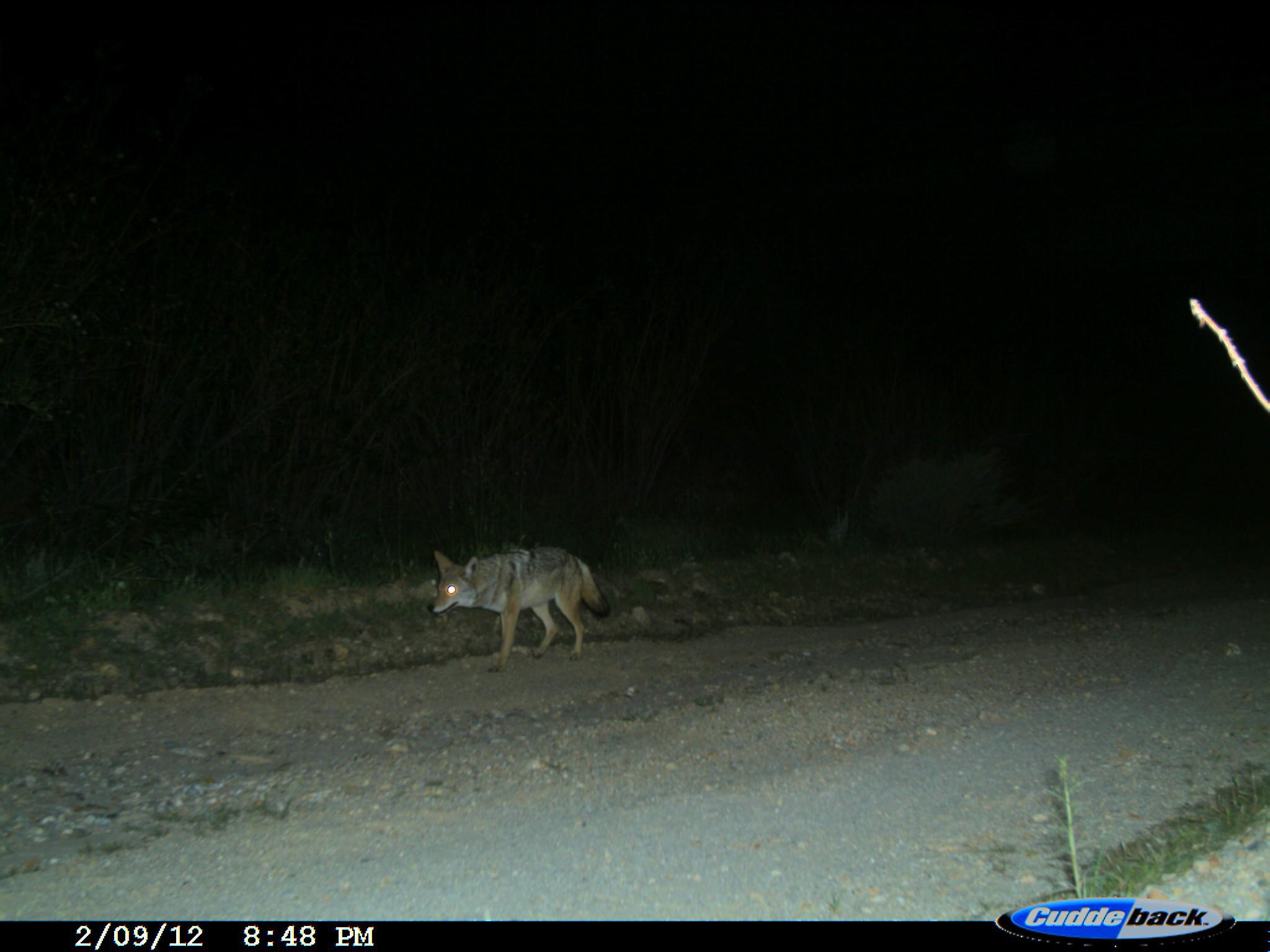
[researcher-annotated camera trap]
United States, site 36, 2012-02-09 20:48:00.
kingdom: Animalia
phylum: Chordata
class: Mammalia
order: Carnivora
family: Canidae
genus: Canis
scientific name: Canis latrans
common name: coyote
Coyote (Canis latrans).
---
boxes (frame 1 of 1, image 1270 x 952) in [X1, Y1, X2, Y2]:
coyote: [425, 546, 612, 673]